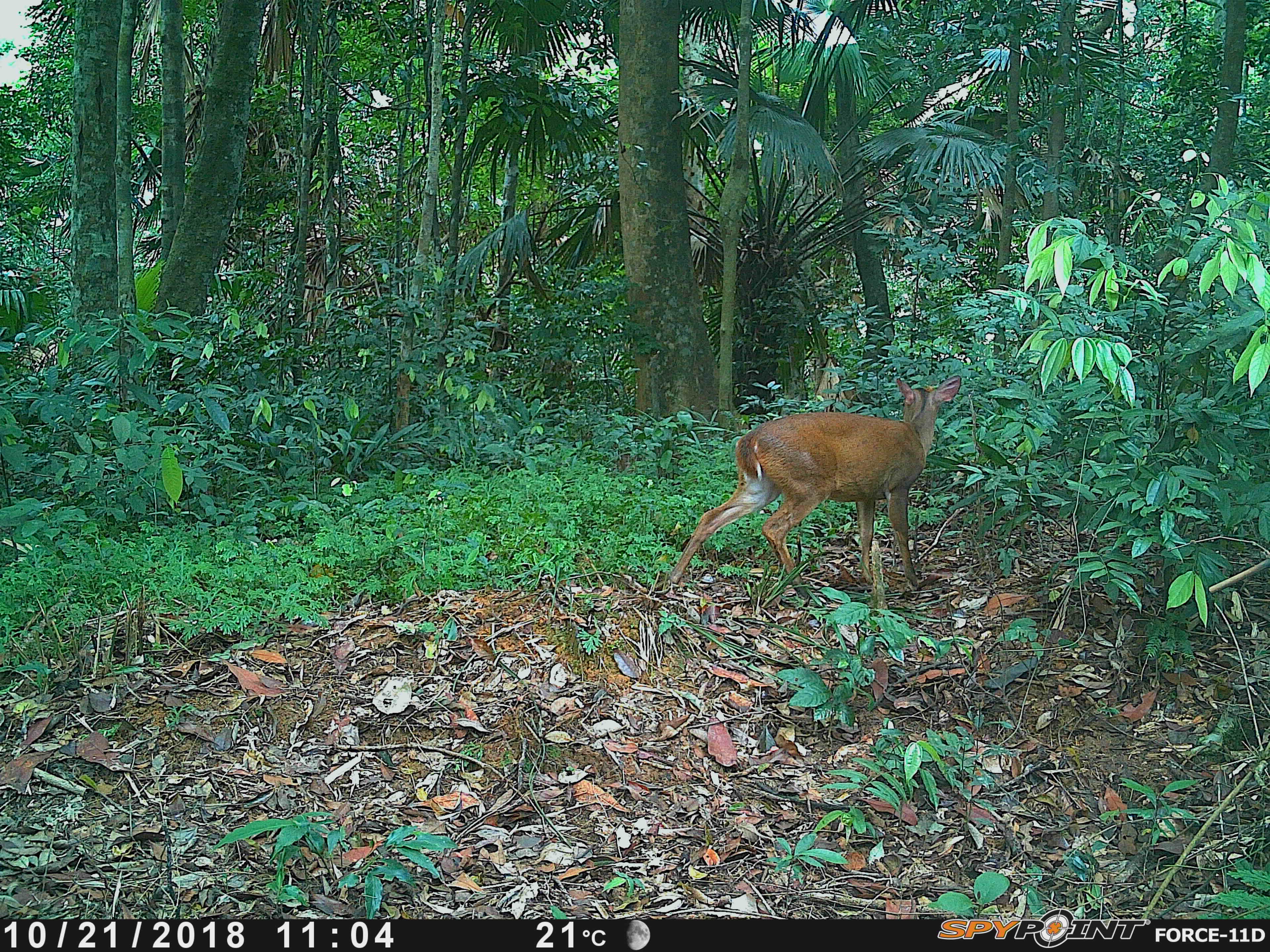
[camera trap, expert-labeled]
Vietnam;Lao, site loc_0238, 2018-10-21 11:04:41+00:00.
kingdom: Animalia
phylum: Chordata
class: Mammalia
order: Artiodactyla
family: Cervidae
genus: Muntiacus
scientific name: Muntiacus vuquangensis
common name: large-antlered muntjac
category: large antlered muntjac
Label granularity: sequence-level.